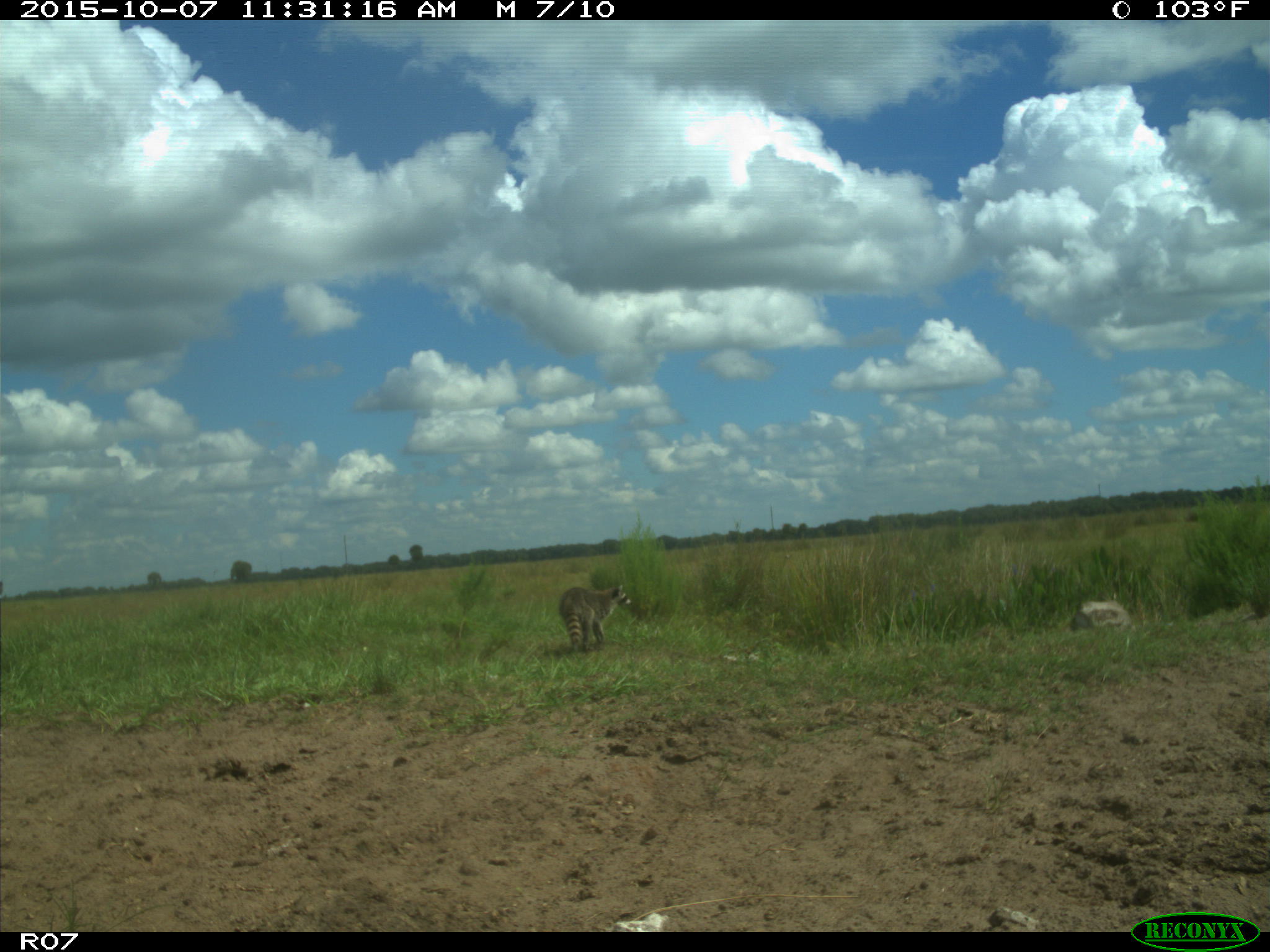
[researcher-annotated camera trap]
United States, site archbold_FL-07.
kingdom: Animalia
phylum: Chordata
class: Mammalia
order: Carnivora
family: Procyonidae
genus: Procyon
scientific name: Procyon lotor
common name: common raccoon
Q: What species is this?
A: Procyon lotor (common raccoon).